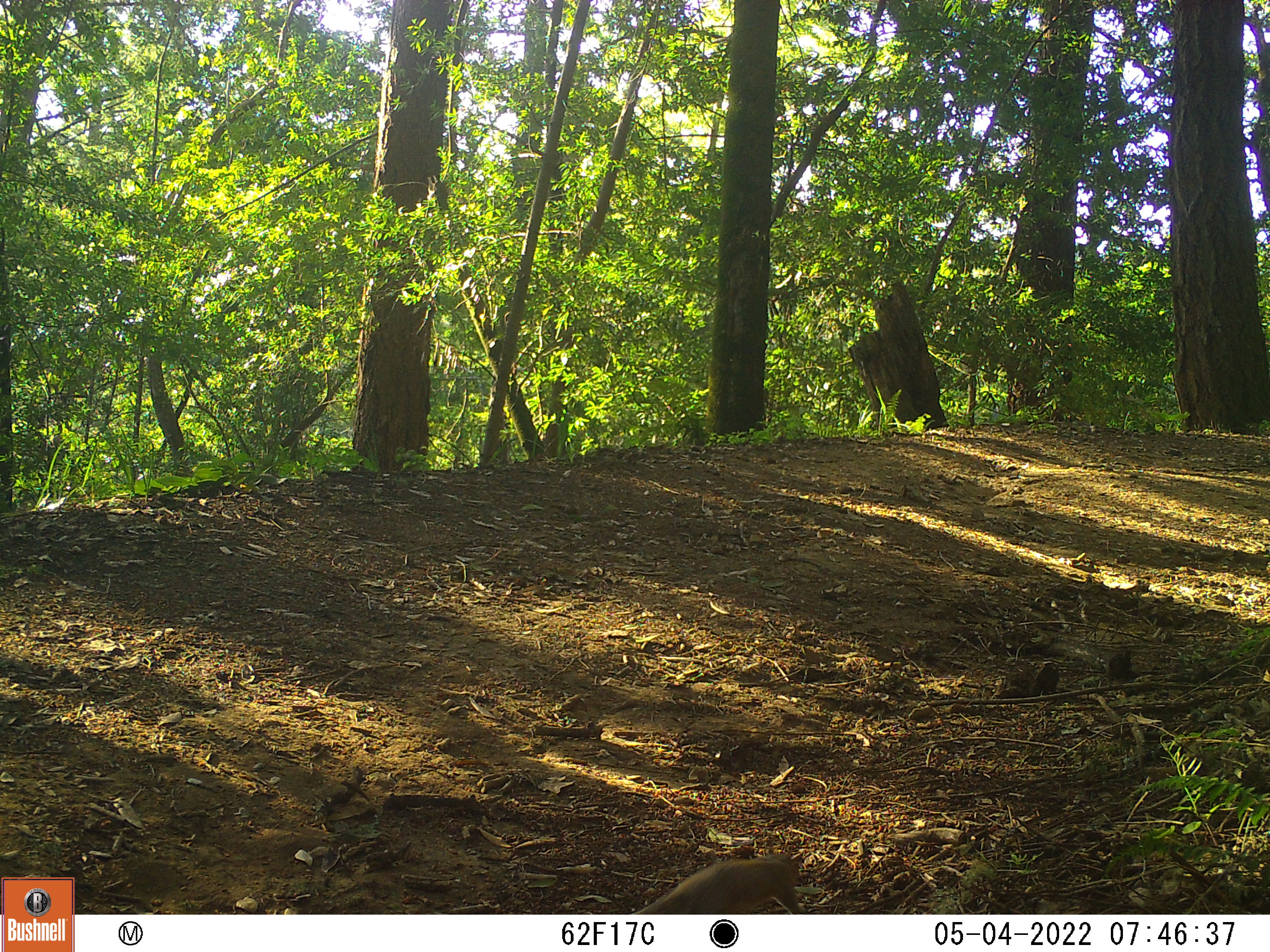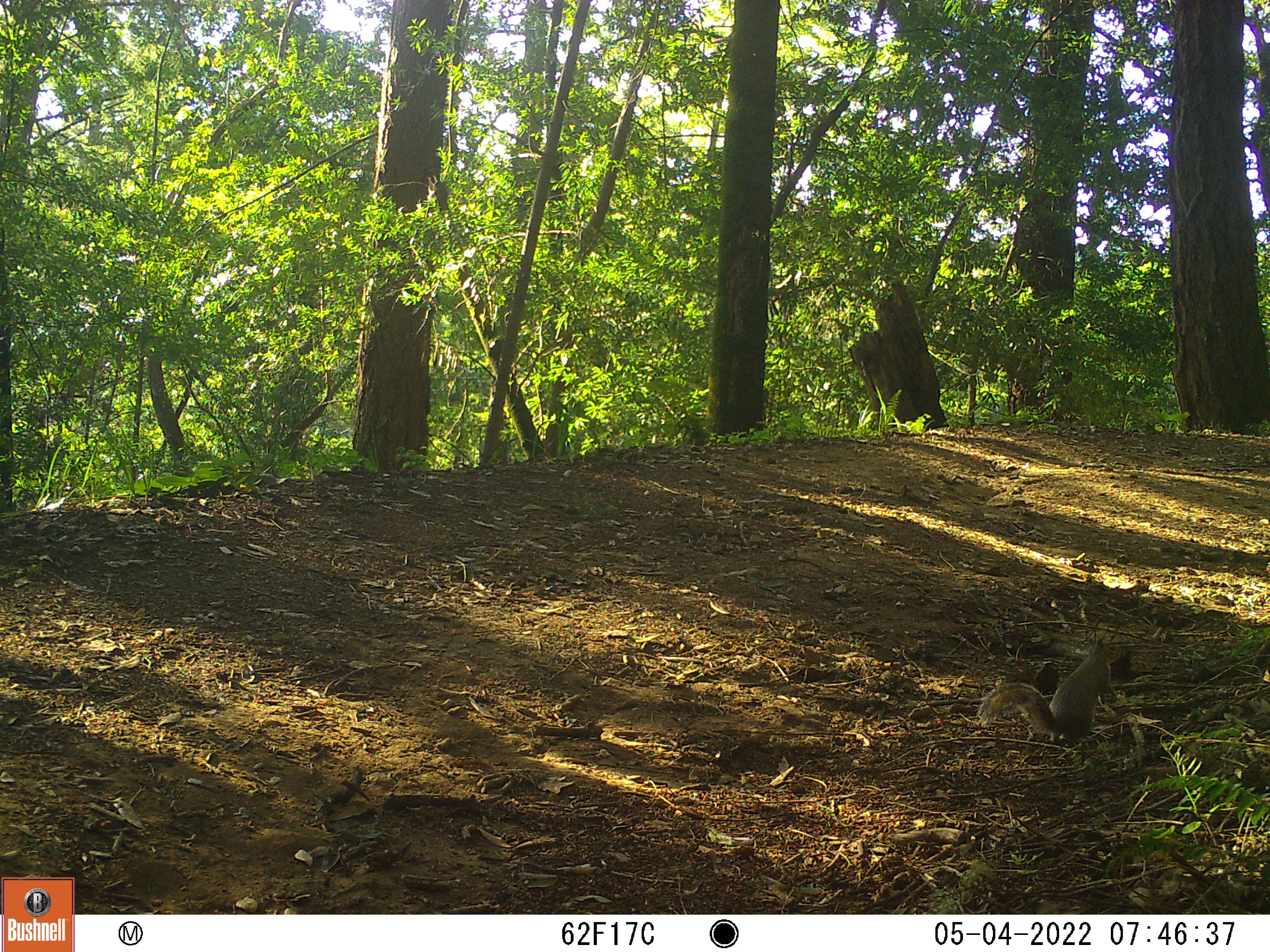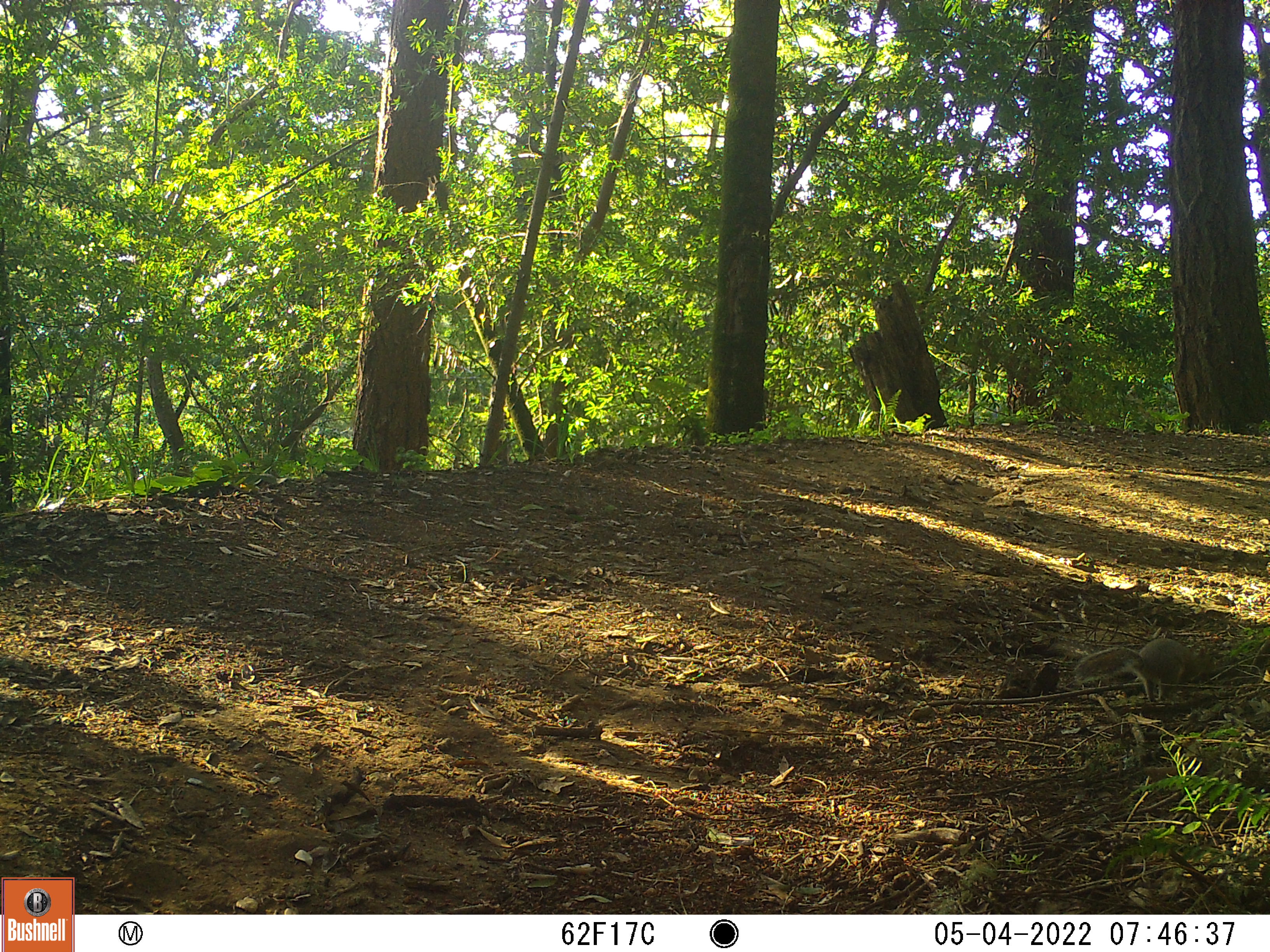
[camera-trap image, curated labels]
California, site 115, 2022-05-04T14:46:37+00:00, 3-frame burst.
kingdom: Animalia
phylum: Chordata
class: Mammalia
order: Rodentia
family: Sciuridae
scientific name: Sciuridae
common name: squirrel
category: unknown squirrel